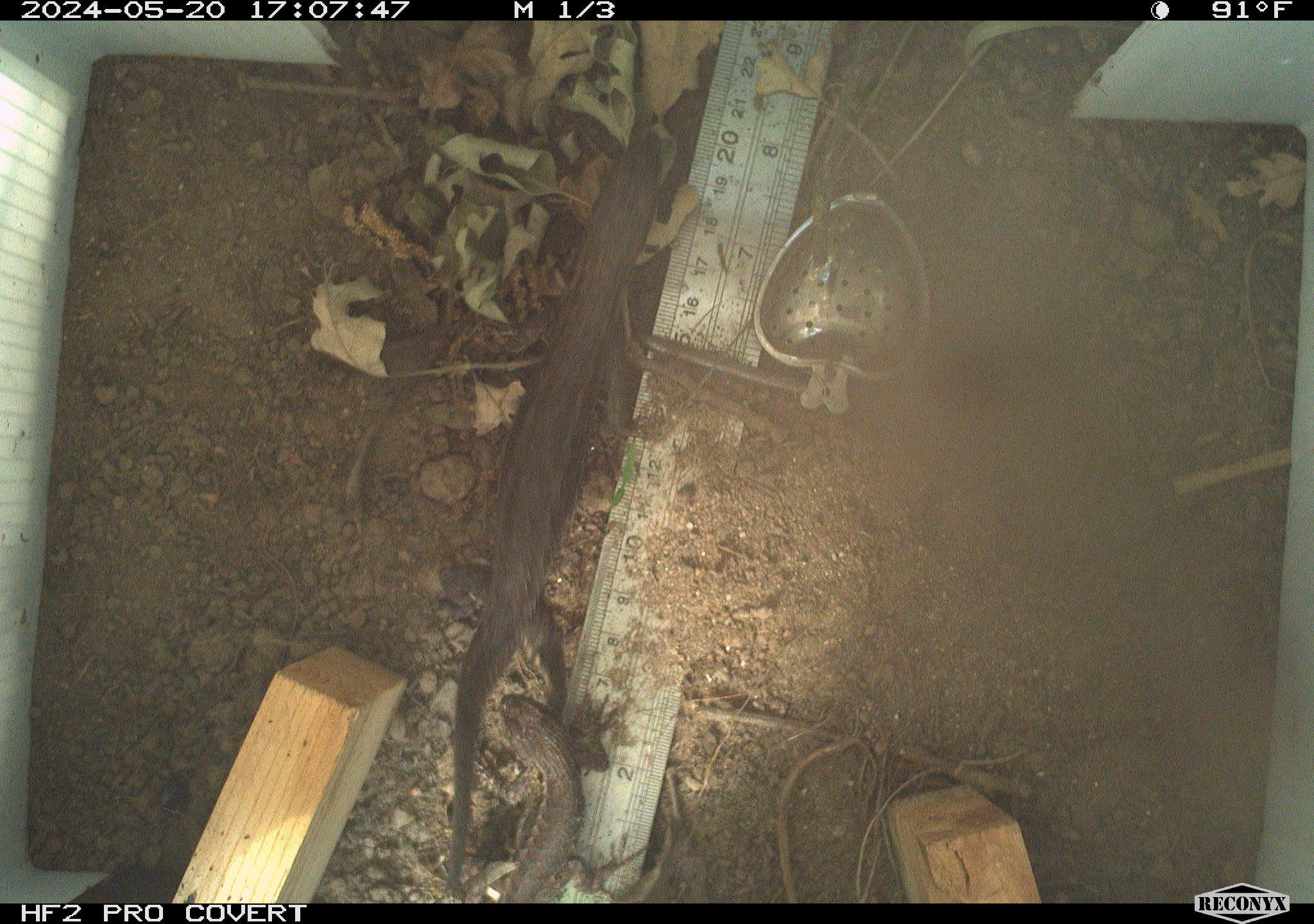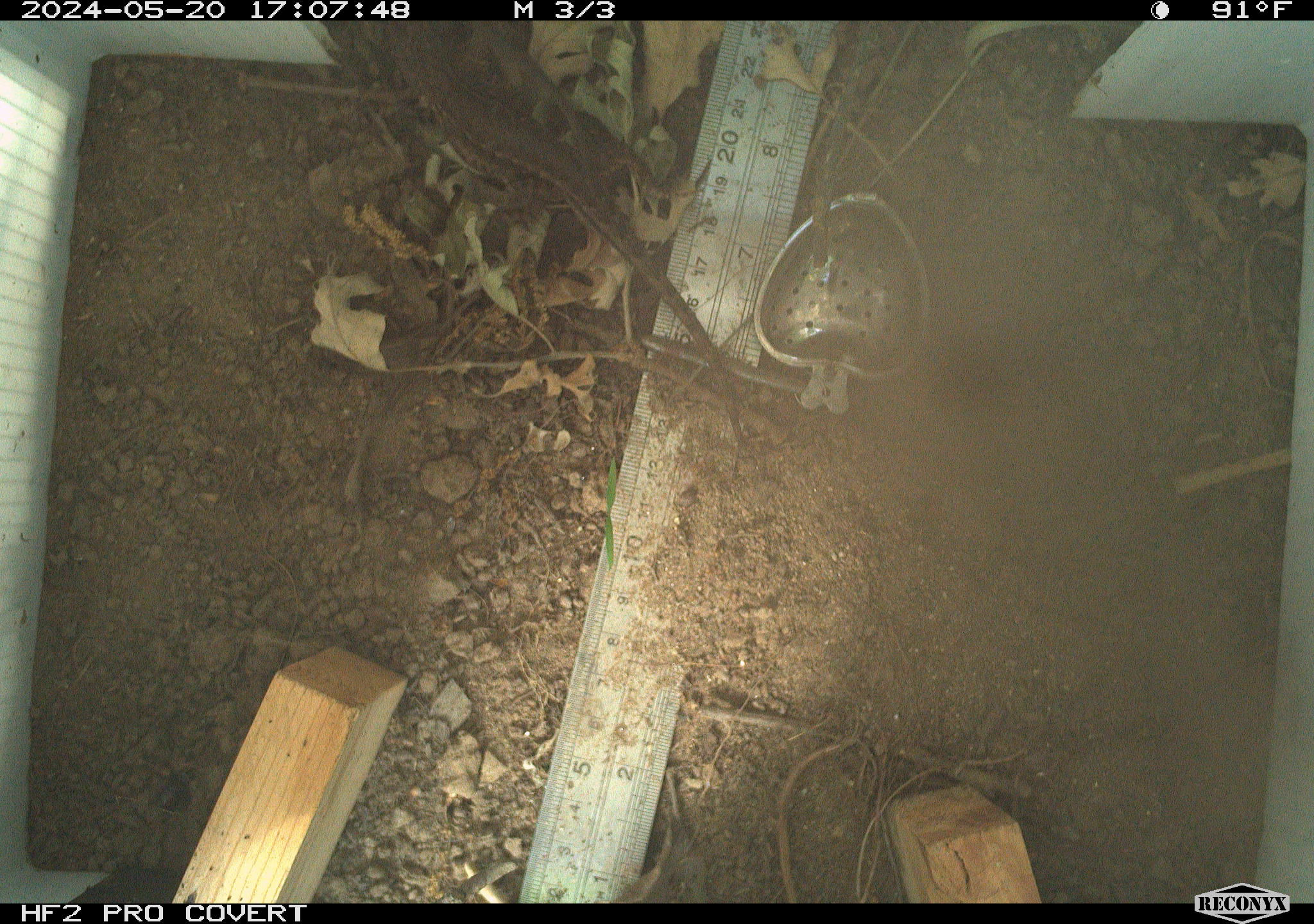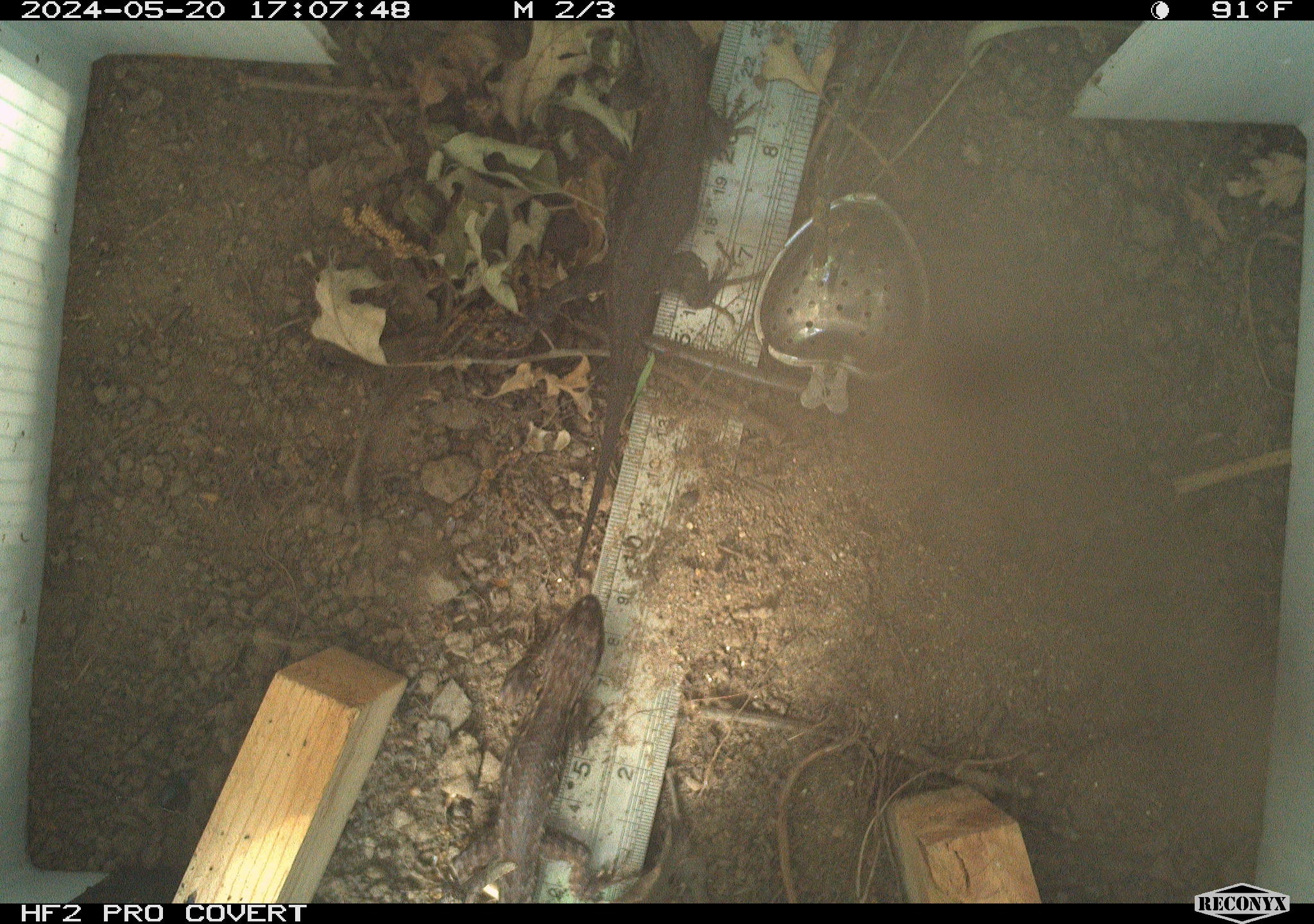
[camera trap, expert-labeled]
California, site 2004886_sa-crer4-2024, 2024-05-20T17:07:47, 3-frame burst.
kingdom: Animalia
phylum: Chordata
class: Reptilia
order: Squamata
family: Phrynosomatidae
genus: Sceloporus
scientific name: Sceloporus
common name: spiny lizards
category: sceloporus species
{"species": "sceloporus species (spiny lizards) (Sceloporus)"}